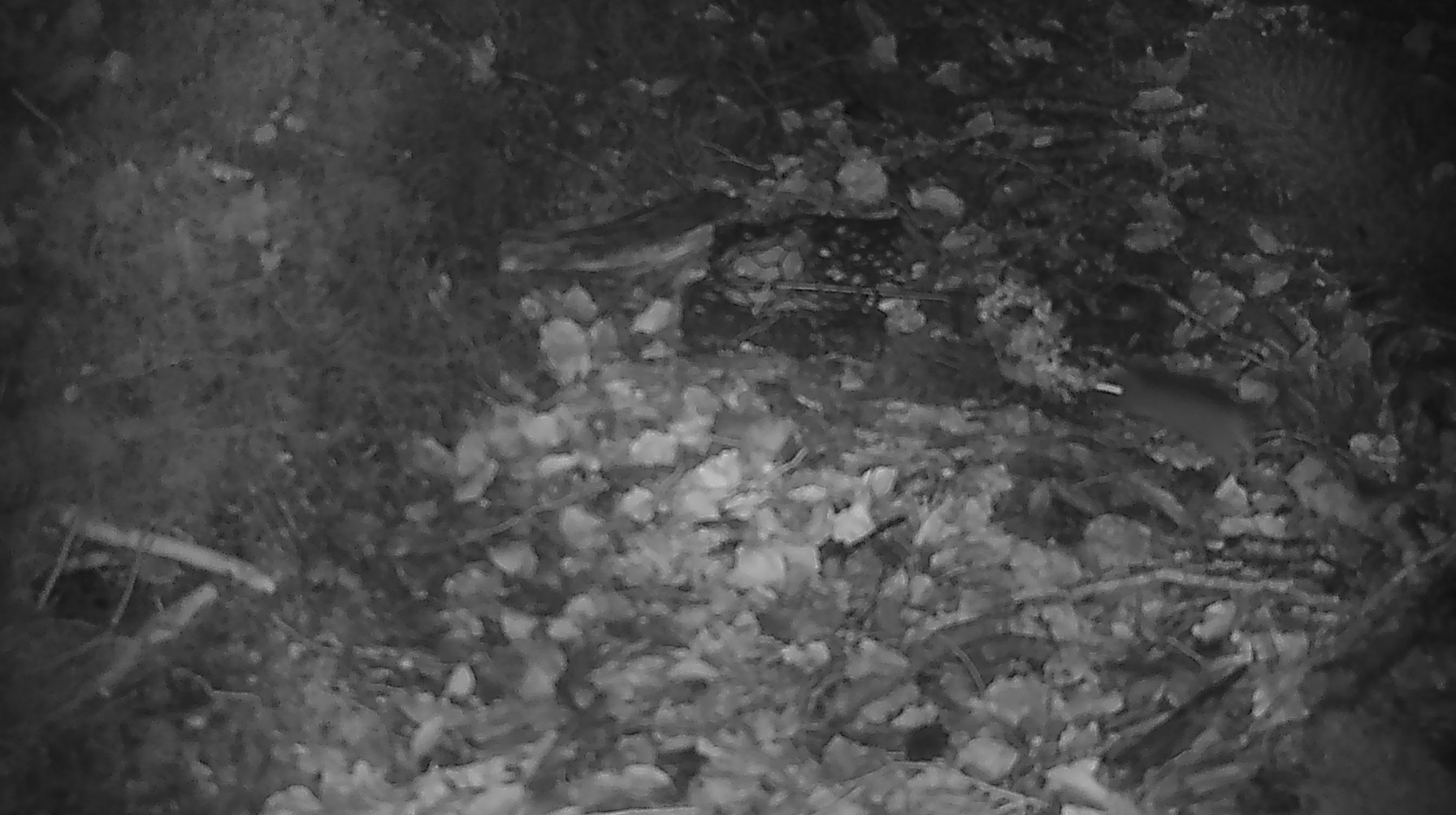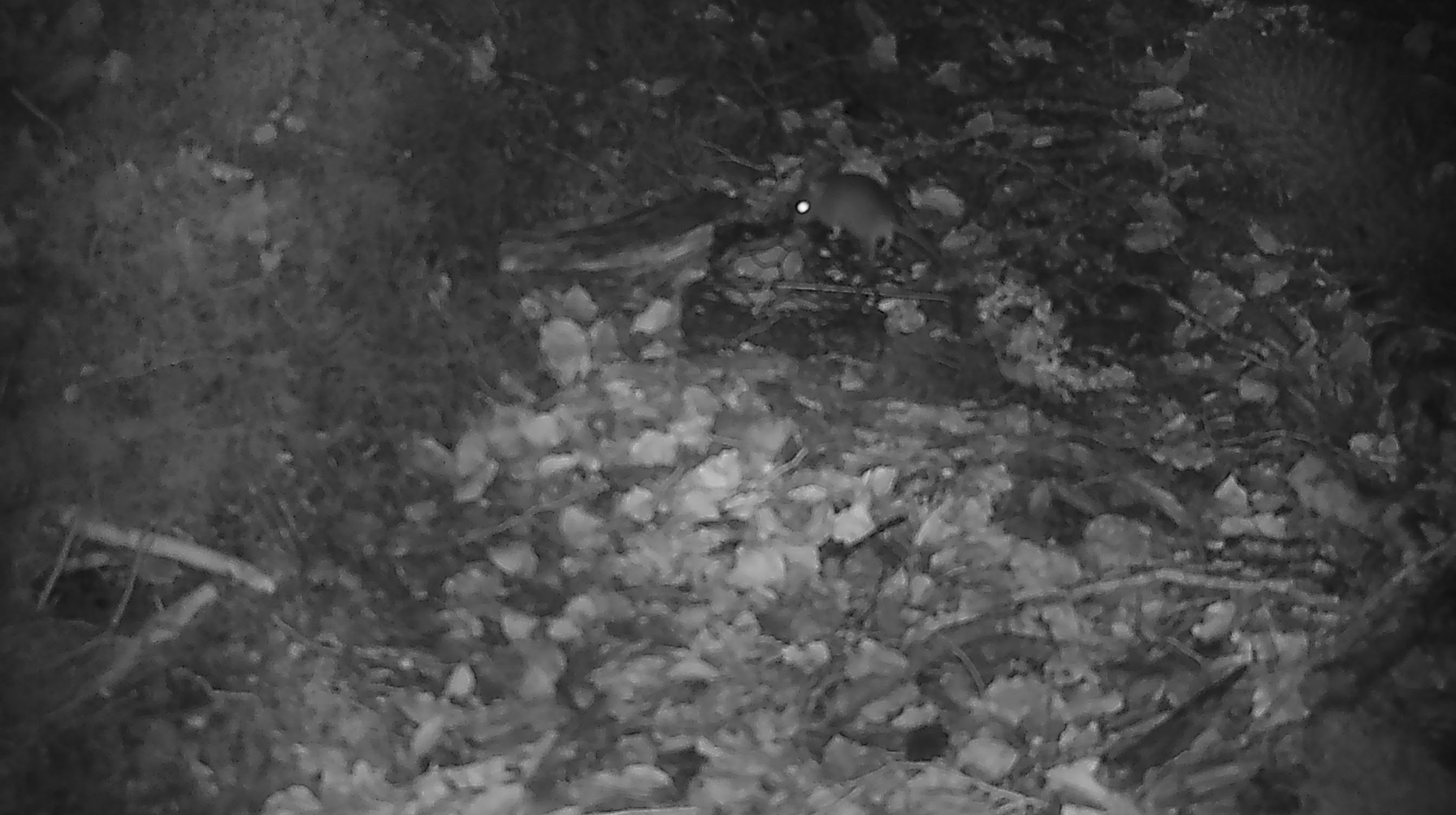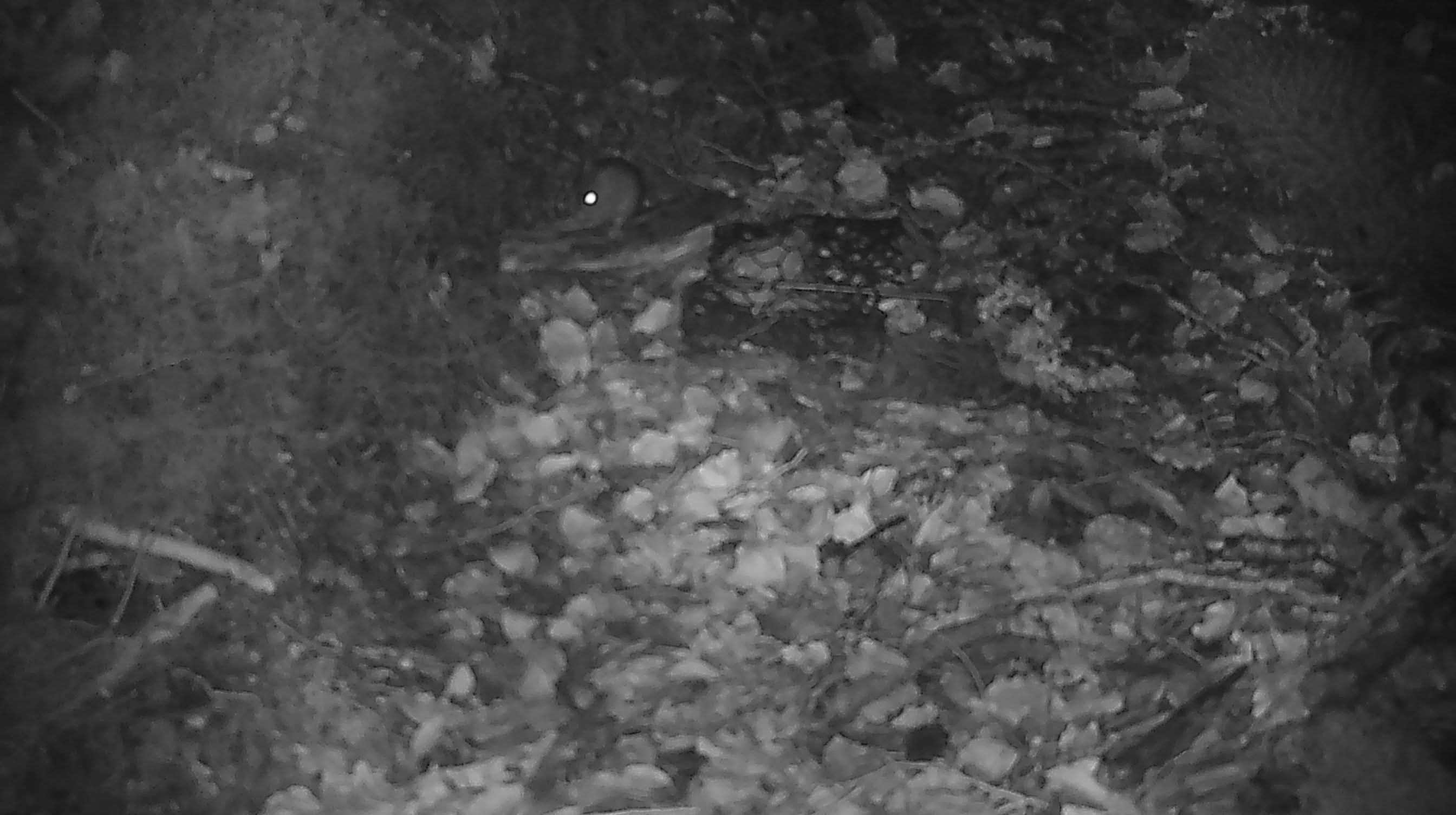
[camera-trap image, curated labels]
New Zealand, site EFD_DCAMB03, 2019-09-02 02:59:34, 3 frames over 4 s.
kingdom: Animalia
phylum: Chordata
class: Mammalia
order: Rodentia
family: Muridae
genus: Mus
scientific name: Mus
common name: mouse